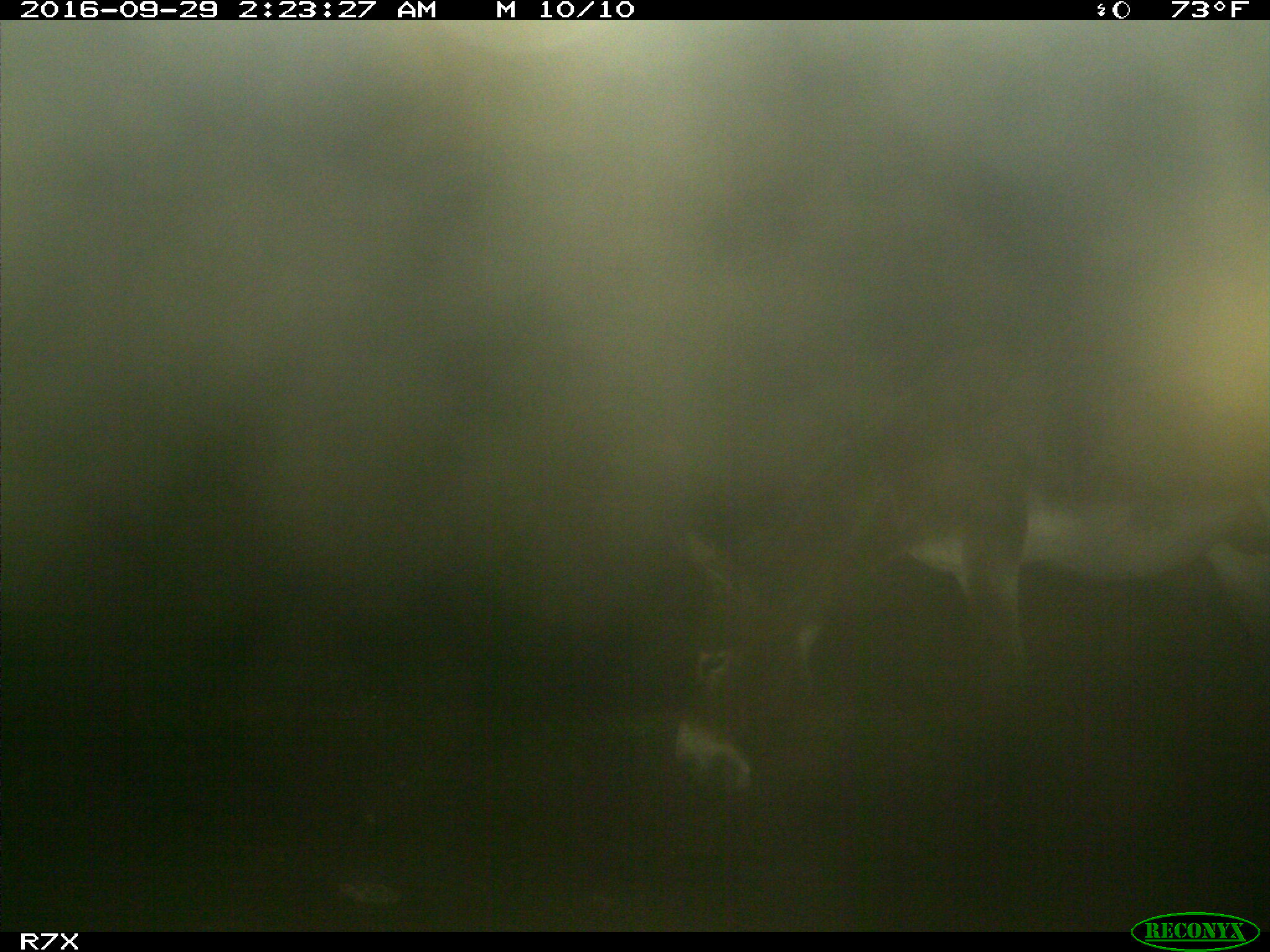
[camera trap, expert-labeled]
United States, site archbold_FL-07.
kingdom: Animalia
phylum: Chordata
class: Mammalia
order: Perissodactyla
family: Equidae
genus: Equus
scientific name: Equus africanus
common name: african wild ass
Equus africanus (african wild ass).